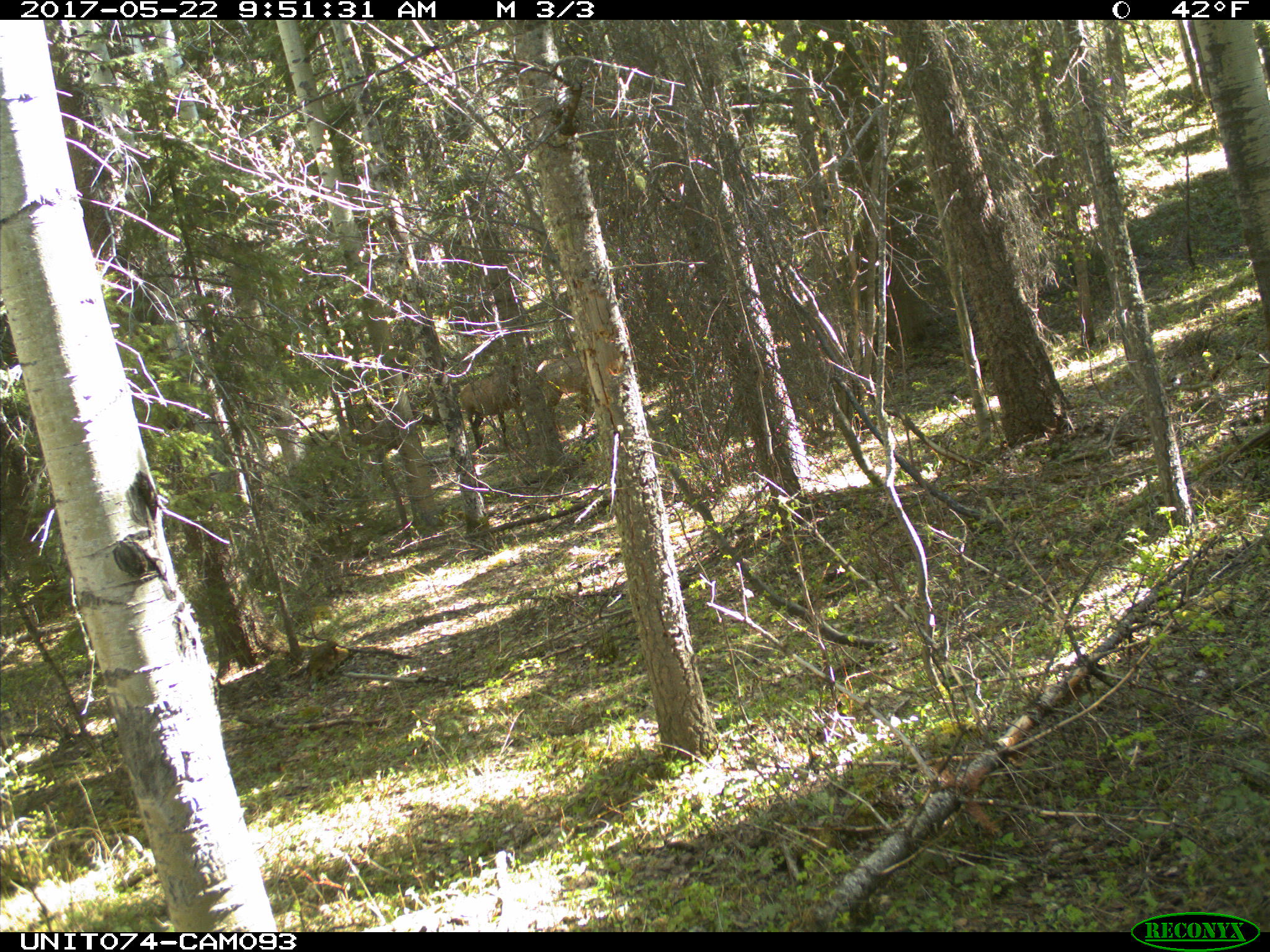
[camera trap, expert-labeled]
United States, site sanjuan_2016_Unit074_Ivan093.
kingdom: Animalia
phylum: Chordata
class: Mammalia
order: Artiodactyla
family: Cervidae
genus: Cervus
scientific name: Cervus elaphus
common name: red deer